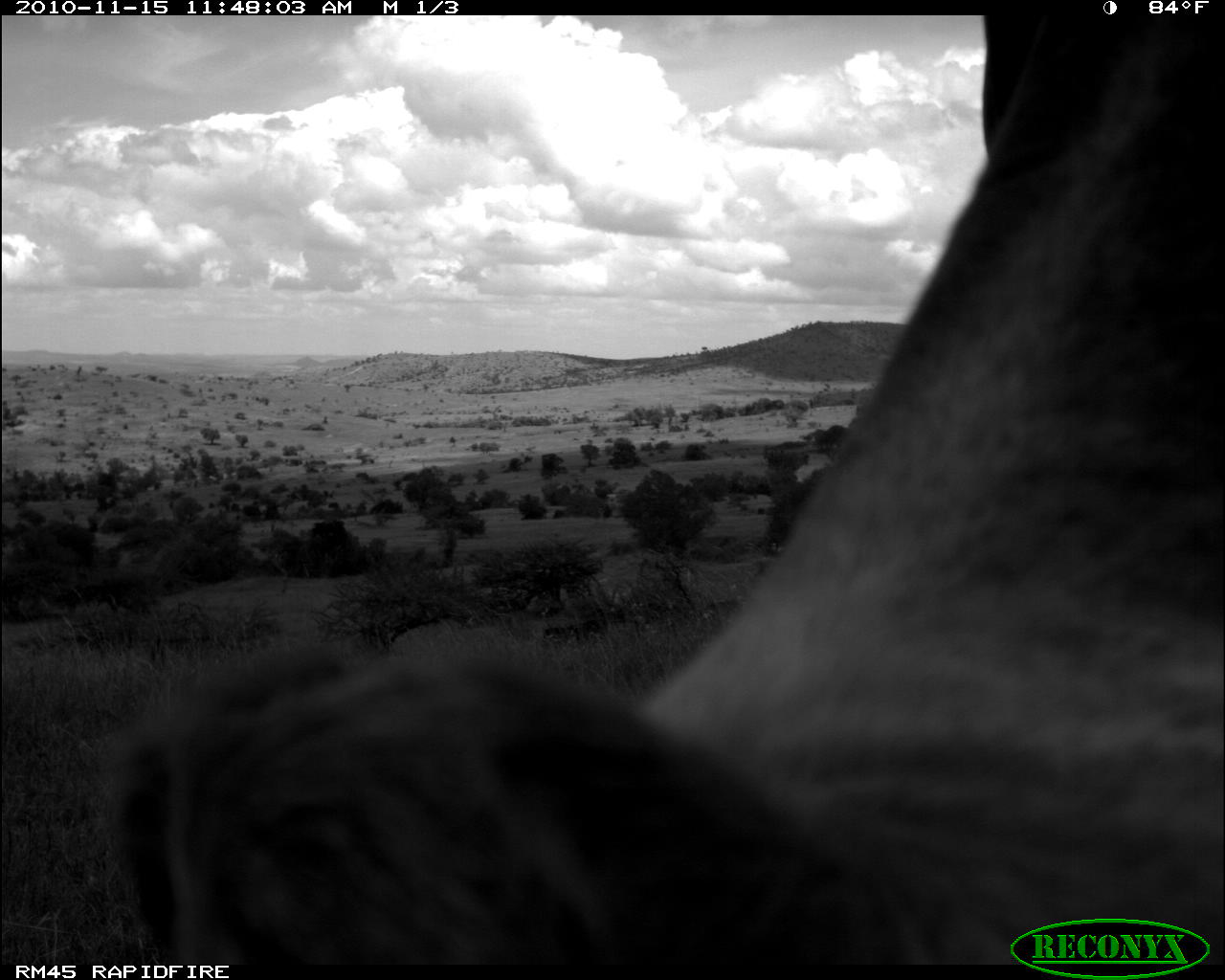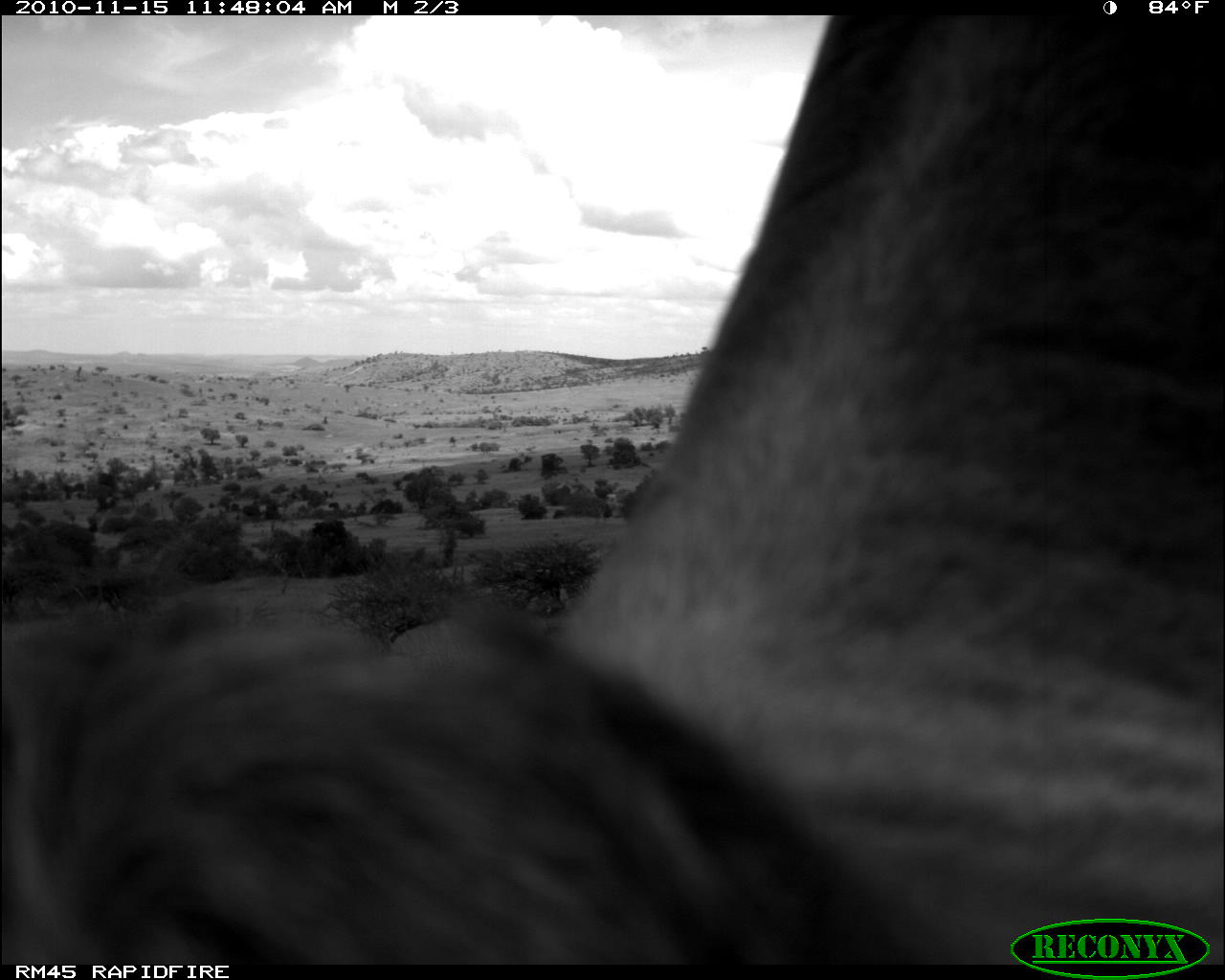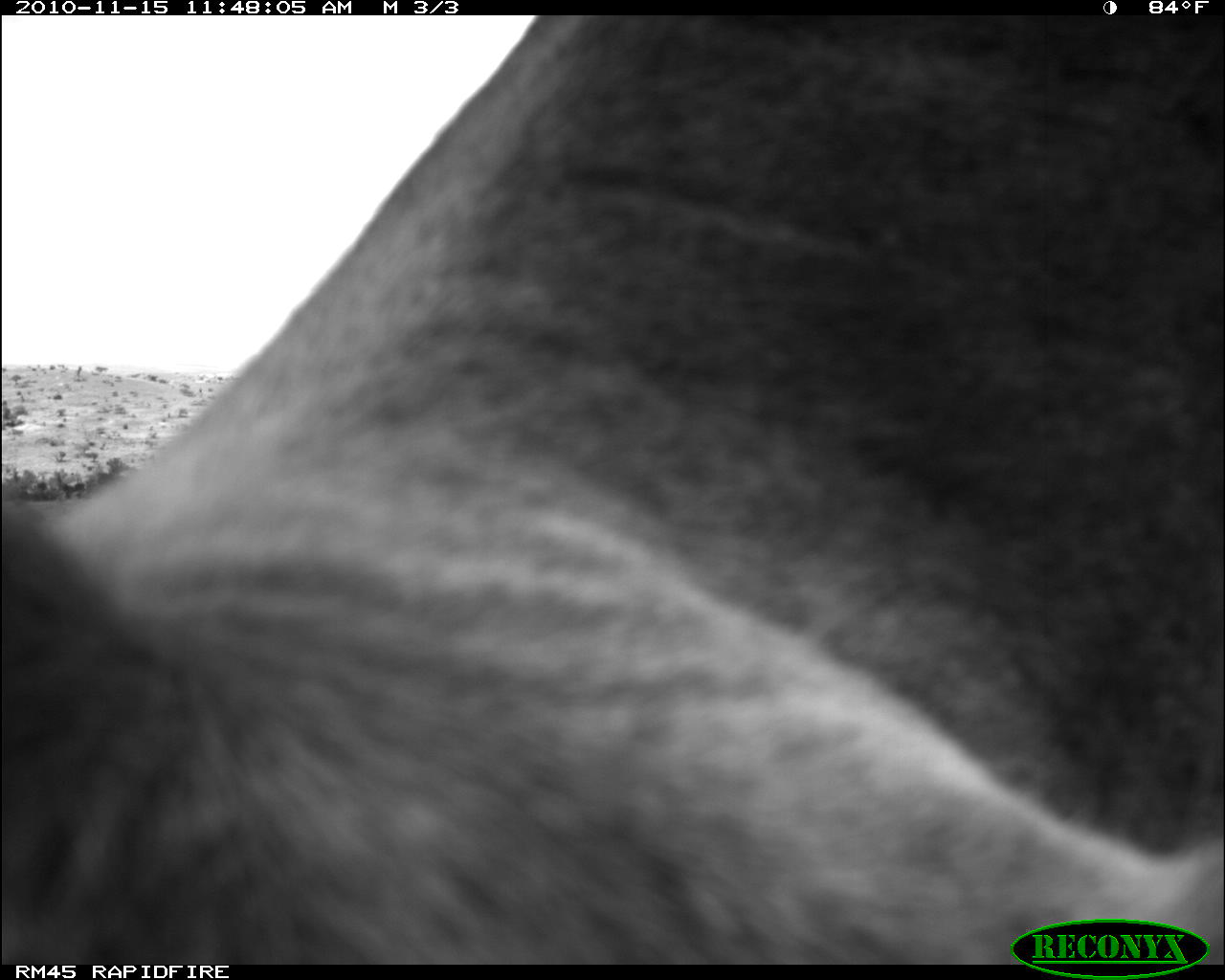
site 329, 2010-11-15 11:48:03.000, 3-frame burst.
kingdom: Animalia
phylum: Chordata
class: Mammalia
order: Artiodactyla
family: Bovidae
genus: Bos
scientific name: Bos taurus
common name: domestic cattle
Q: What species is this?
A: Bos taurus (domestic cattle).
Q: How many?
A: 1.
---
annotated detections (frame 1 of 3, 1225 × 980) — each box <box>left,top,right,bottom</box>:
bos taurus: <box>84,12,1225,964</box>